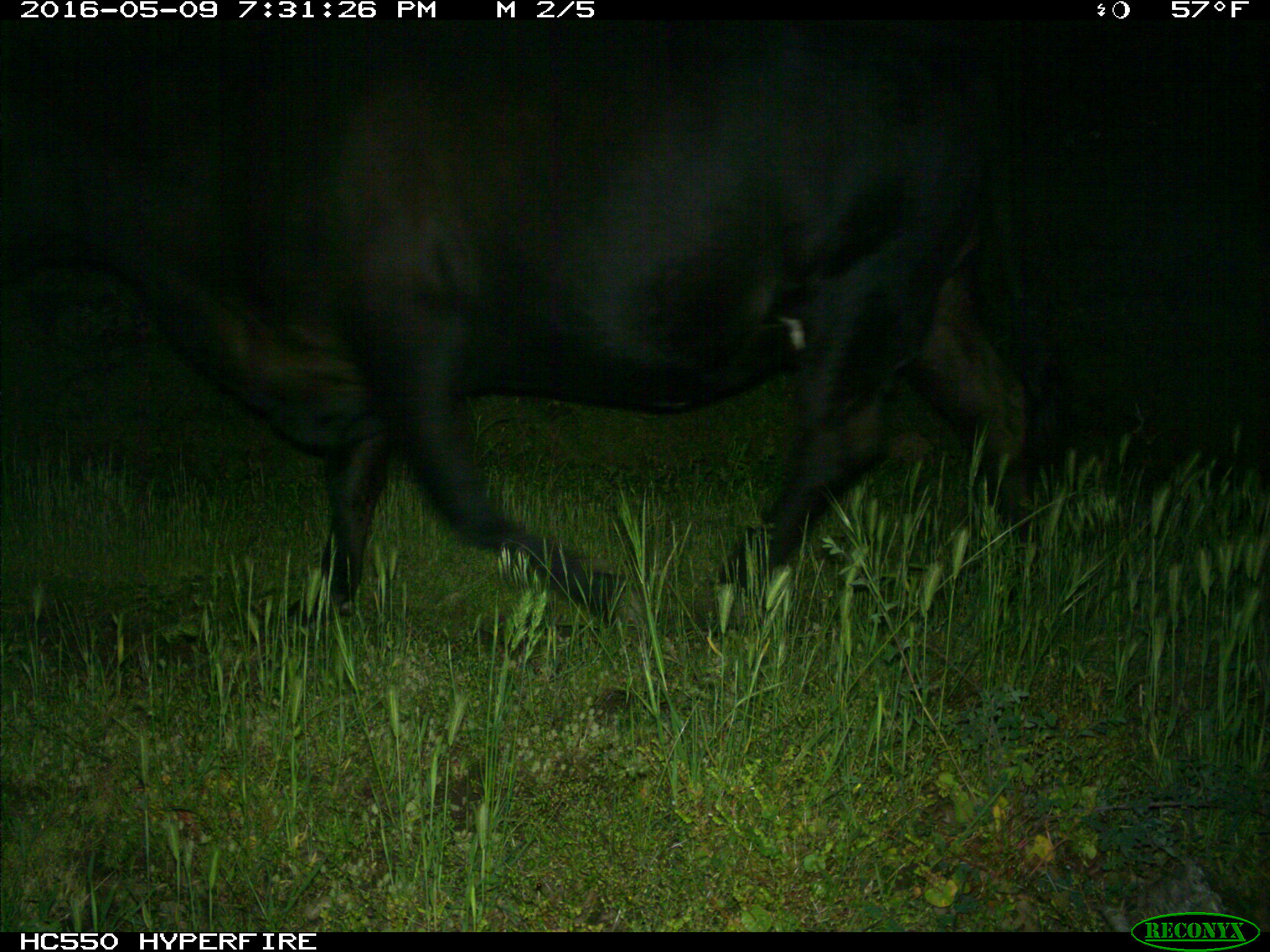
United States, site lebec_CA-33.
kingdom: Animalia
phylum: Chordata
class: Mammalia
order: Artiodactyla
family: Bovidae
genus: Bos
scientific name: Bos taurus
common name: domestic cow